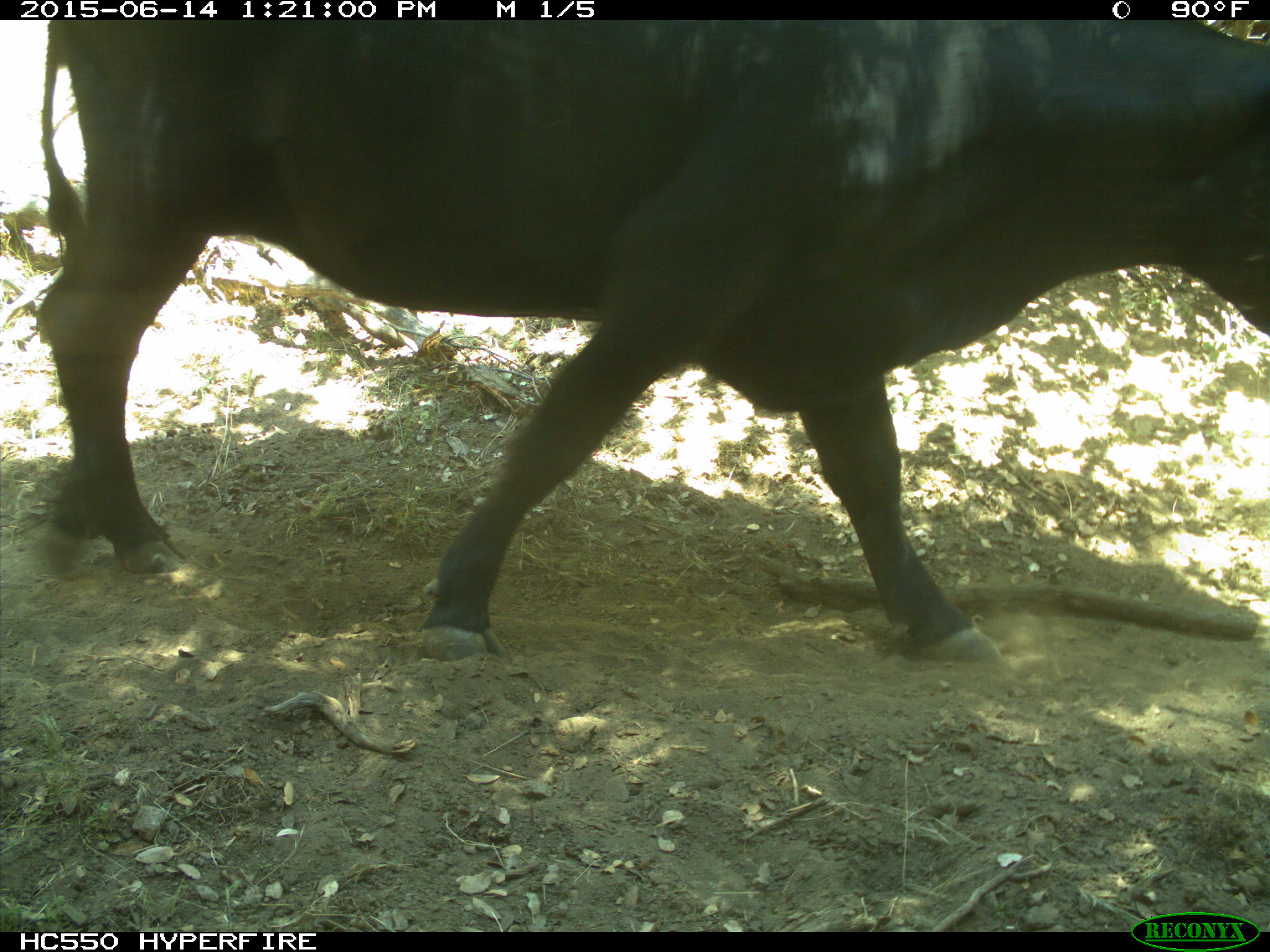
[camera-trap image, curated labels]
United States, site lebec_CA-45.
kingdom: Animalia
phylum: Chordata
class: Mammalia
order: Artiodactyla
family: Bovidae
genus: Bos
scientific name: Bos taurus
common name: domestic cow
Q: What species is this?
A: Bos taurus (domestic cow).